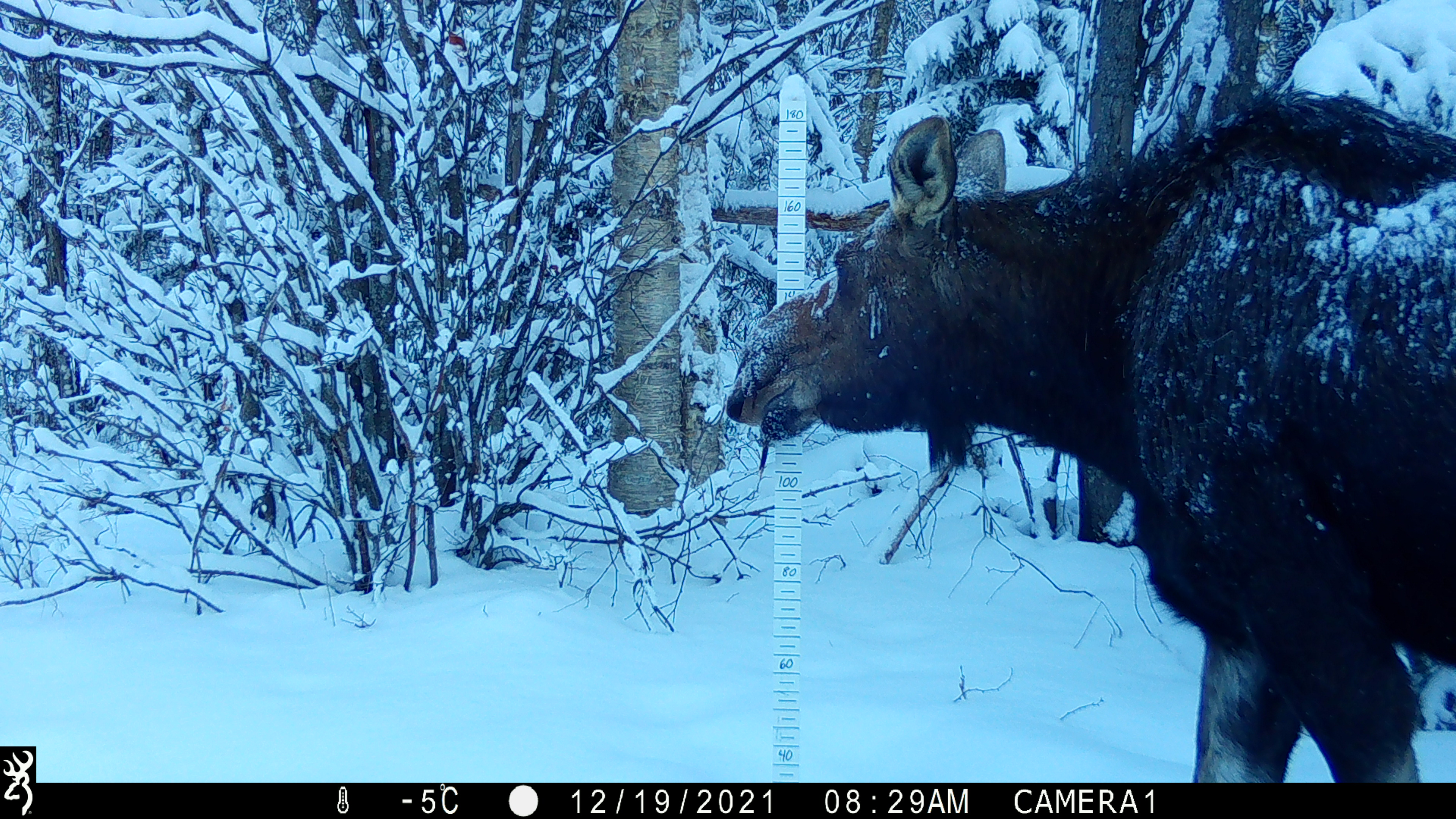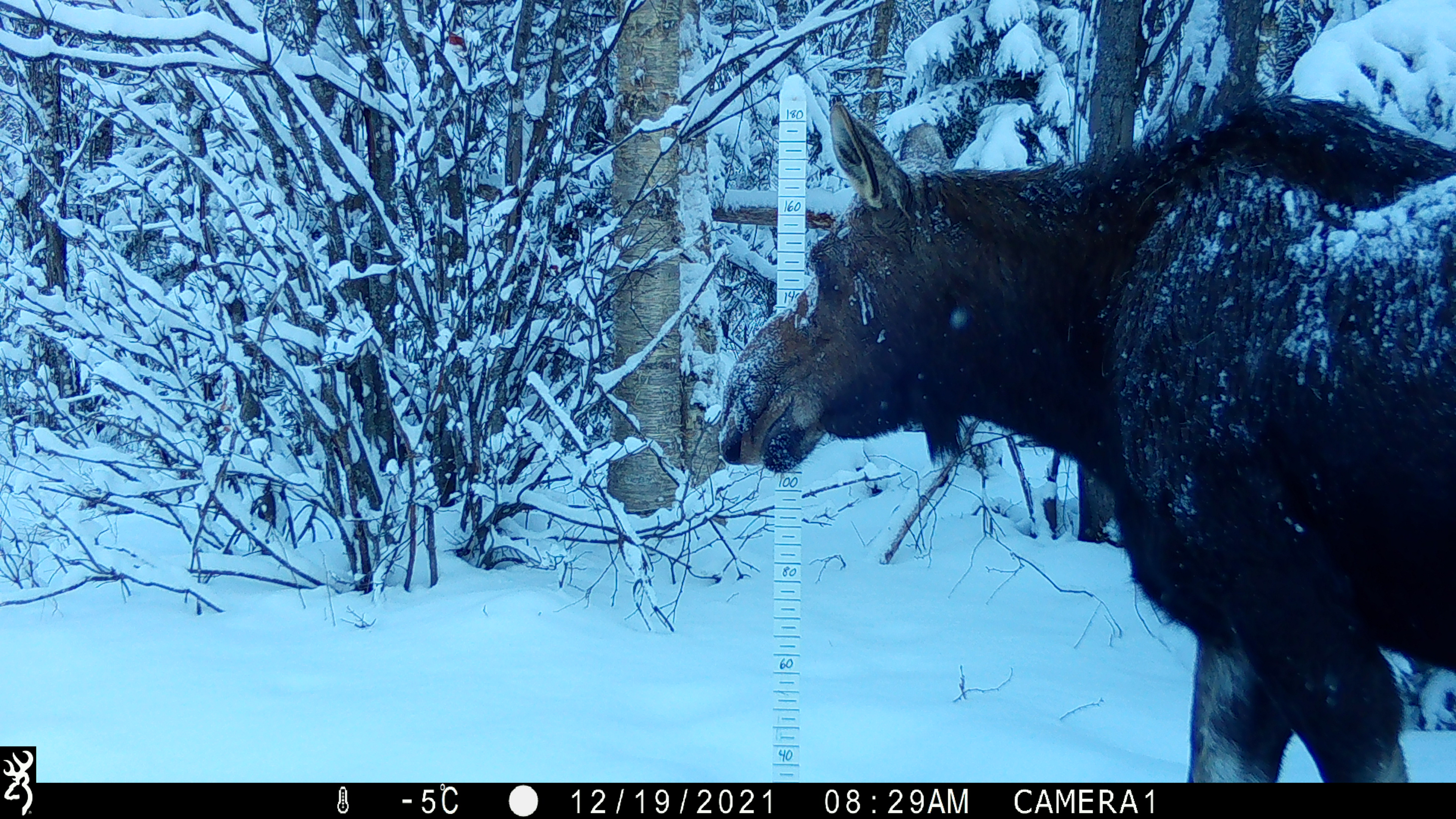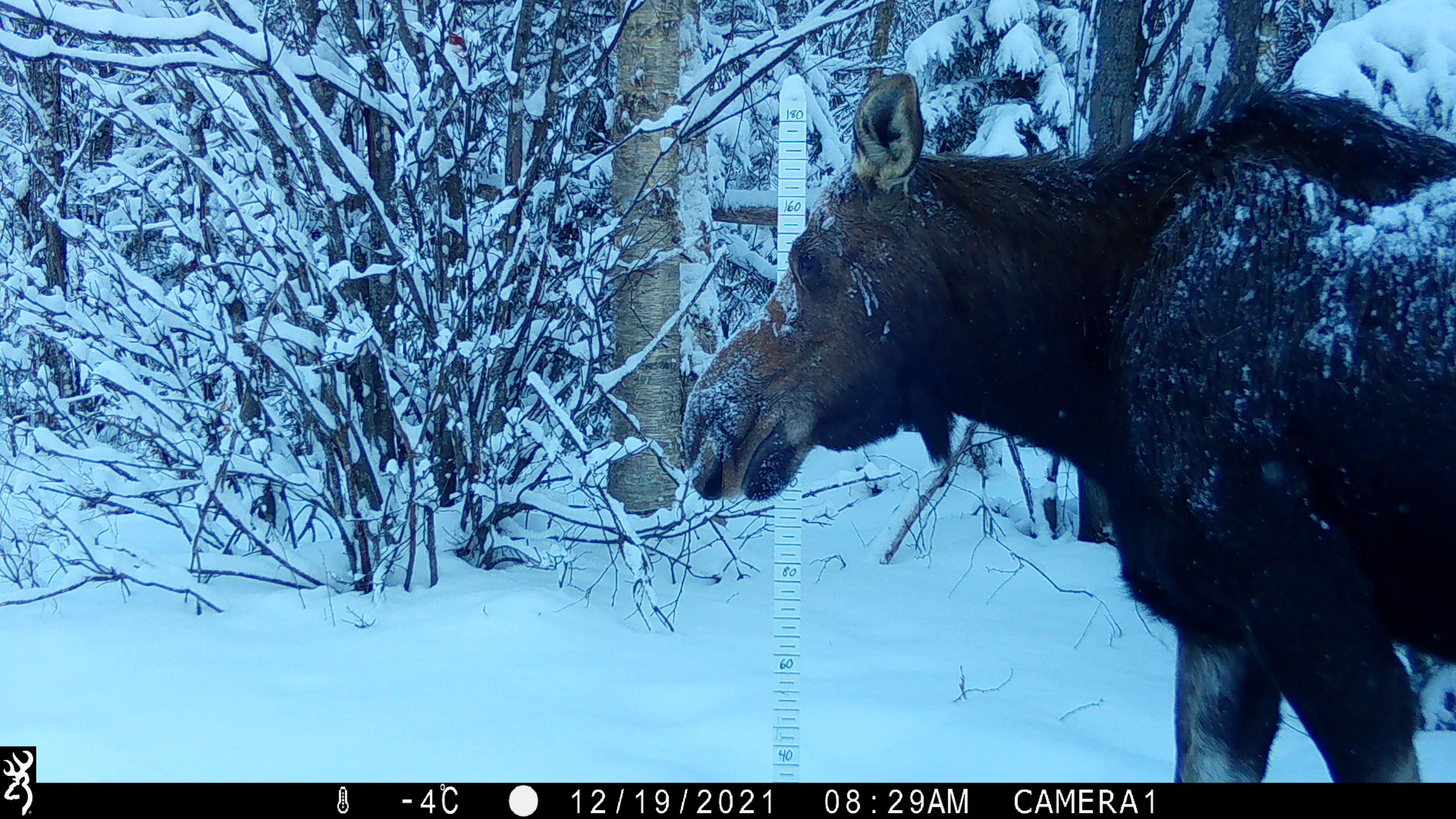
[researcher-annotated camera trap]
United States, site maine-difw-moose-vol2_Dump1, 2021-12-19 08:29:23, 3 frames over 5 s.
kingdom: Animalia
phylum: Chordata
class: Mammalia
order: Artiodactyla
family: Cervidae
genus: Alces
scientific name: Alces alces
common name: moose